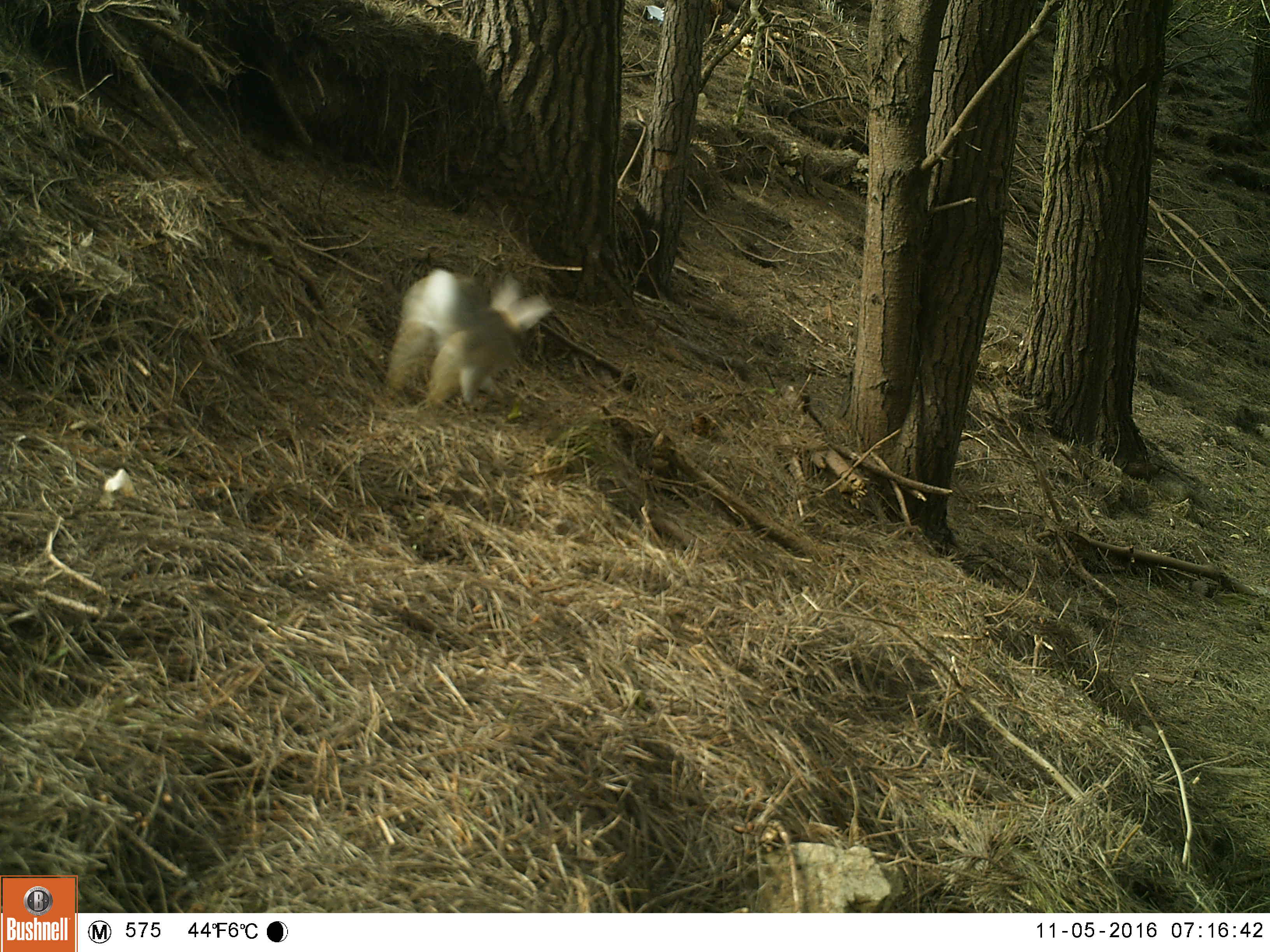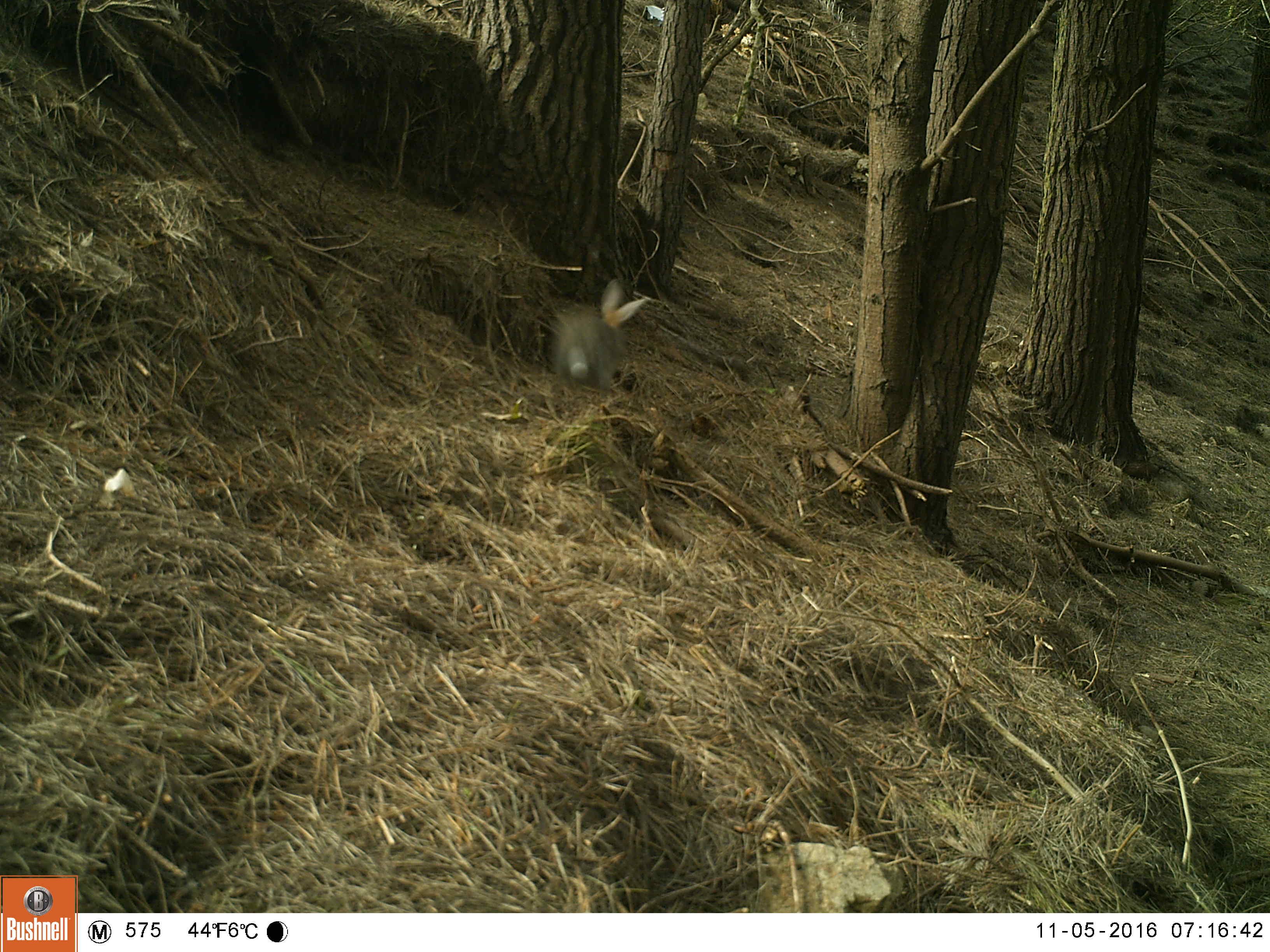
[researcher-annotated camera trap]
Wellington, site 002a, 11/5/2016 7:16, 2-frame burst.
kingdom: Animalia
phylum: Chordata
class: Mammalia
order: Lagomorpha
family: Leporidae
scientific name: Leporidae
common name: rabbit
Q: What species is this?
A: Rabbit (Leporidae).